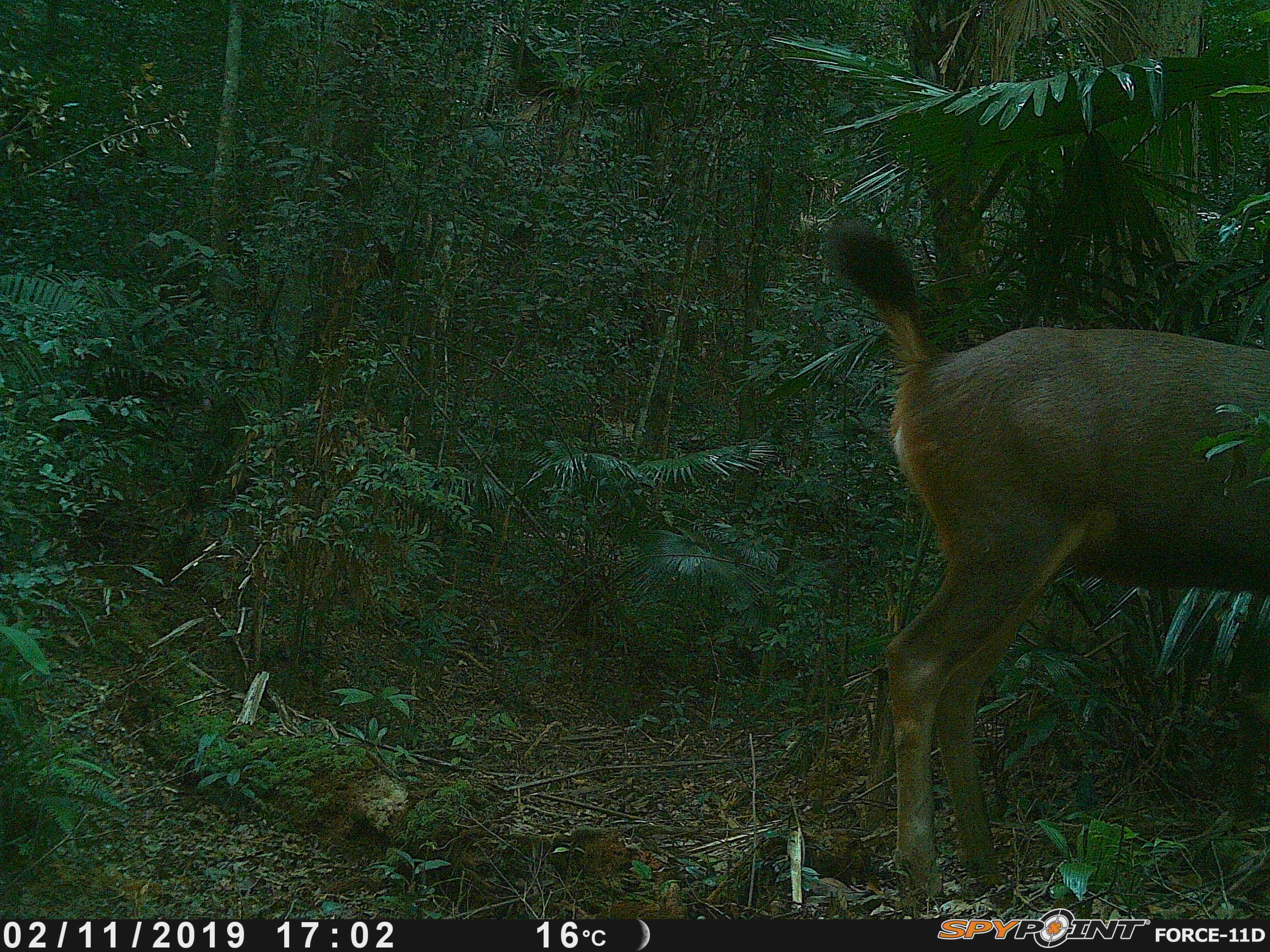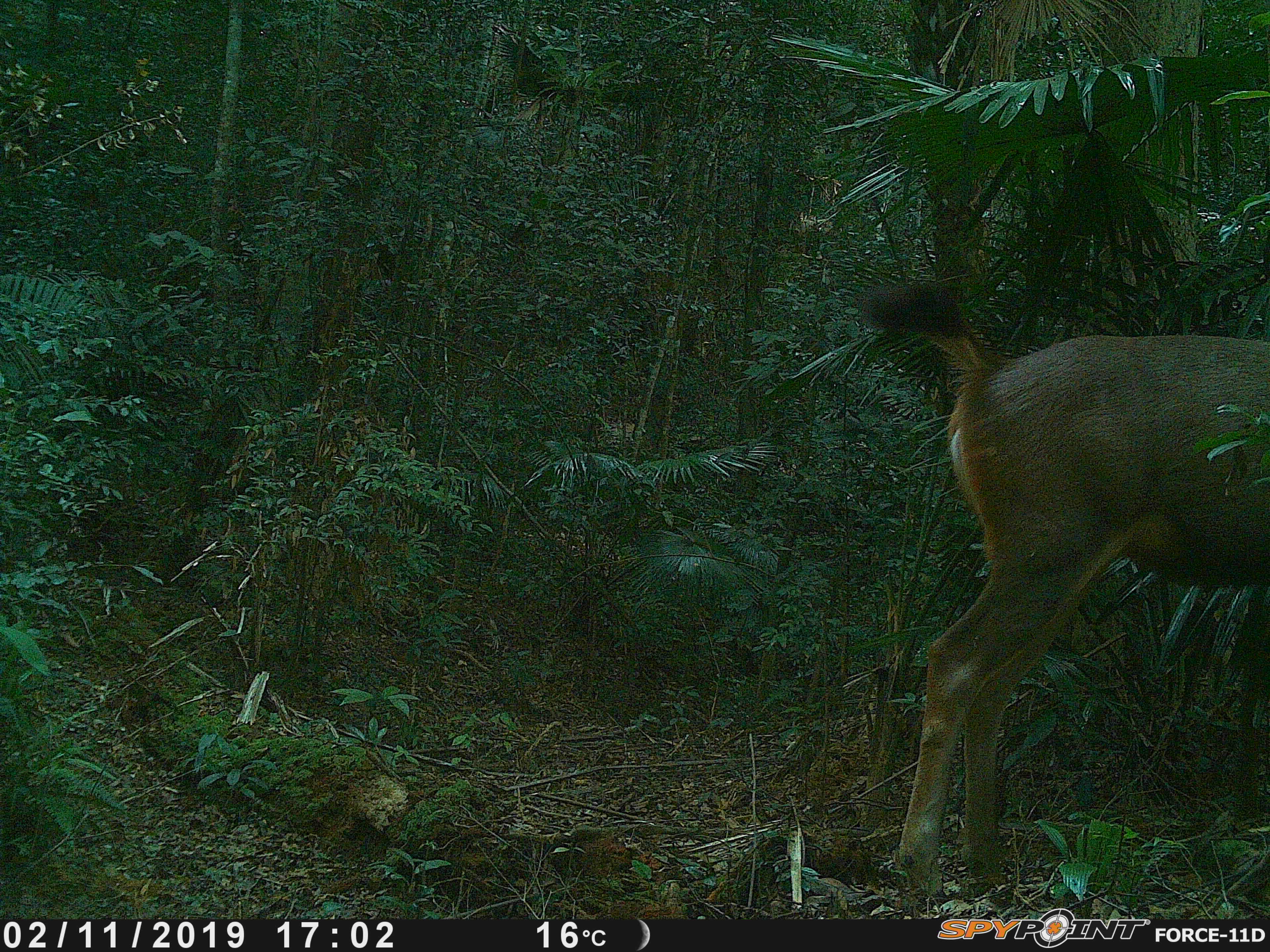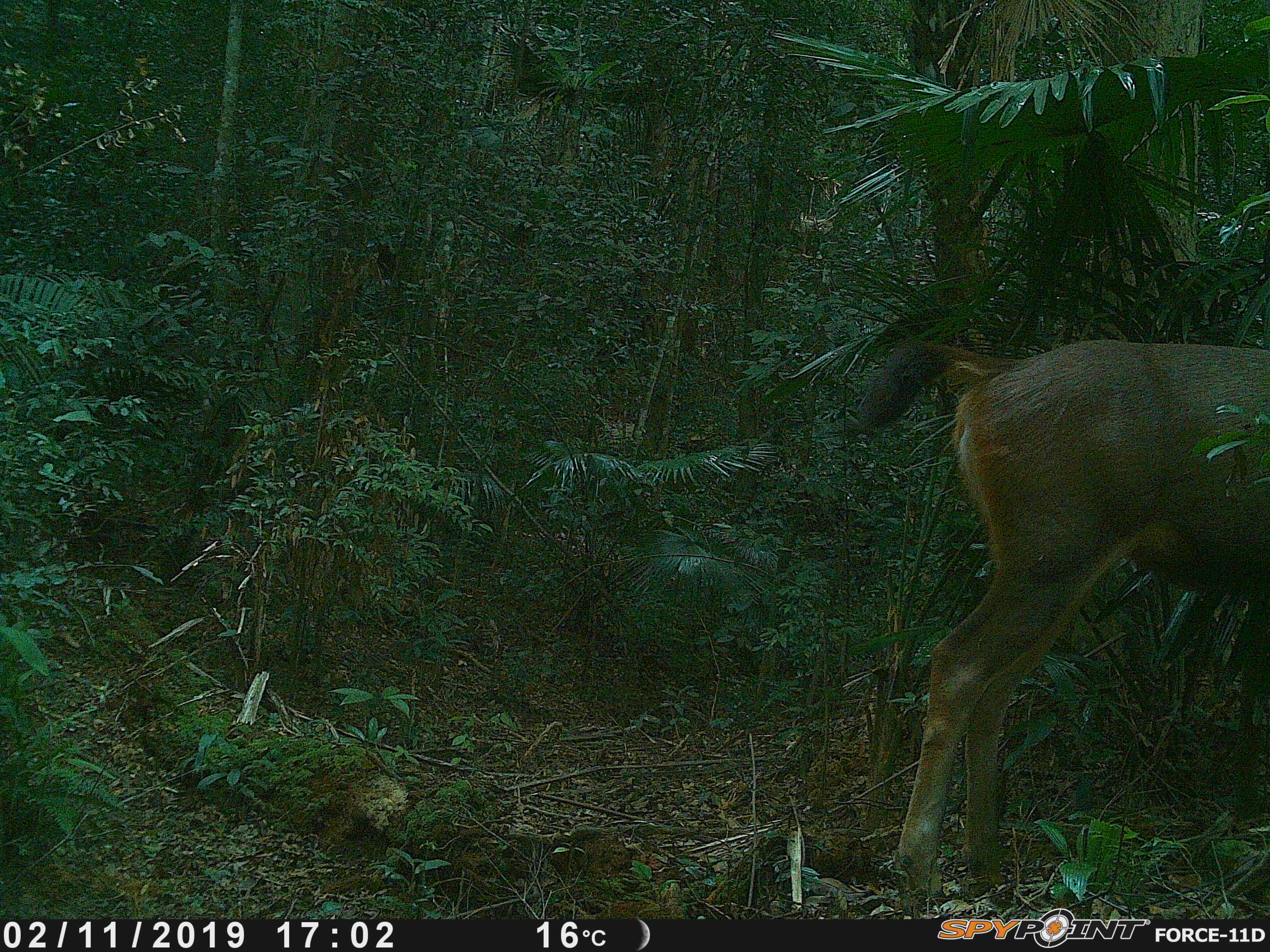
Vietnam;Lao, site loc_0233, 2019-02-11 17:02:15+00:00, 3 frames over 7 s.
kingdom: Animalia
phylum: Chordata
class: Mammalia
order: Artiodactyla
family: Cervidae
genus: Rusa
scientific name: Rusa unicolor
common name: sambar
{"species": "sambar (Rusa unicolor)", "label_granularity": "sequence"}